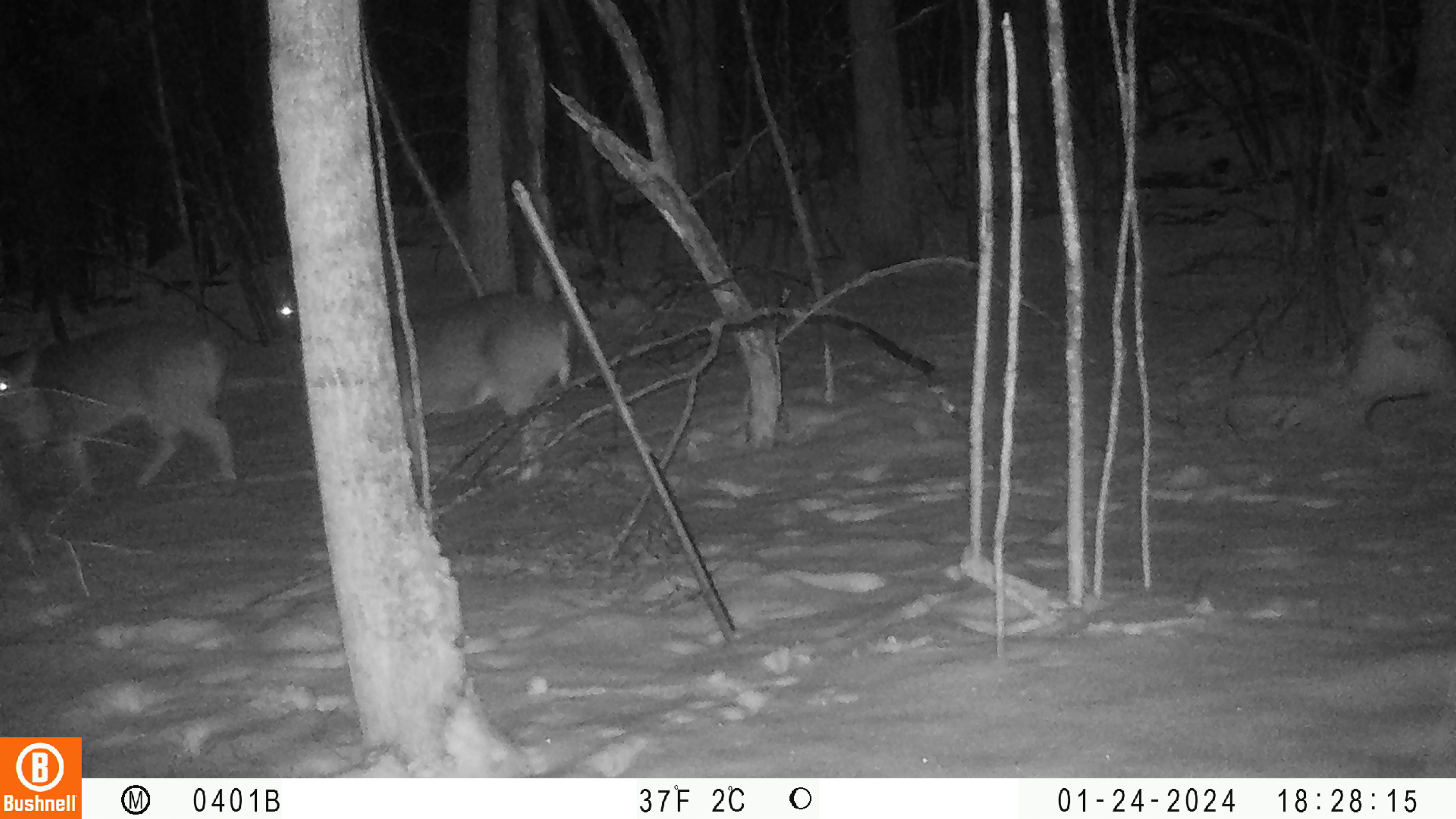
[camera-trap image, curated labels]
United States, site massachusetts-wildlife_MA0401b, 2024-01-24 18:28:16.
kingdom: Animalia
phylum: Chordata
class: Mammalia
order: Artiodactyla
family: Cervidae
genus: Odocoileus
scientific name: Odocoileus virginianus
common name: white-tailed deer